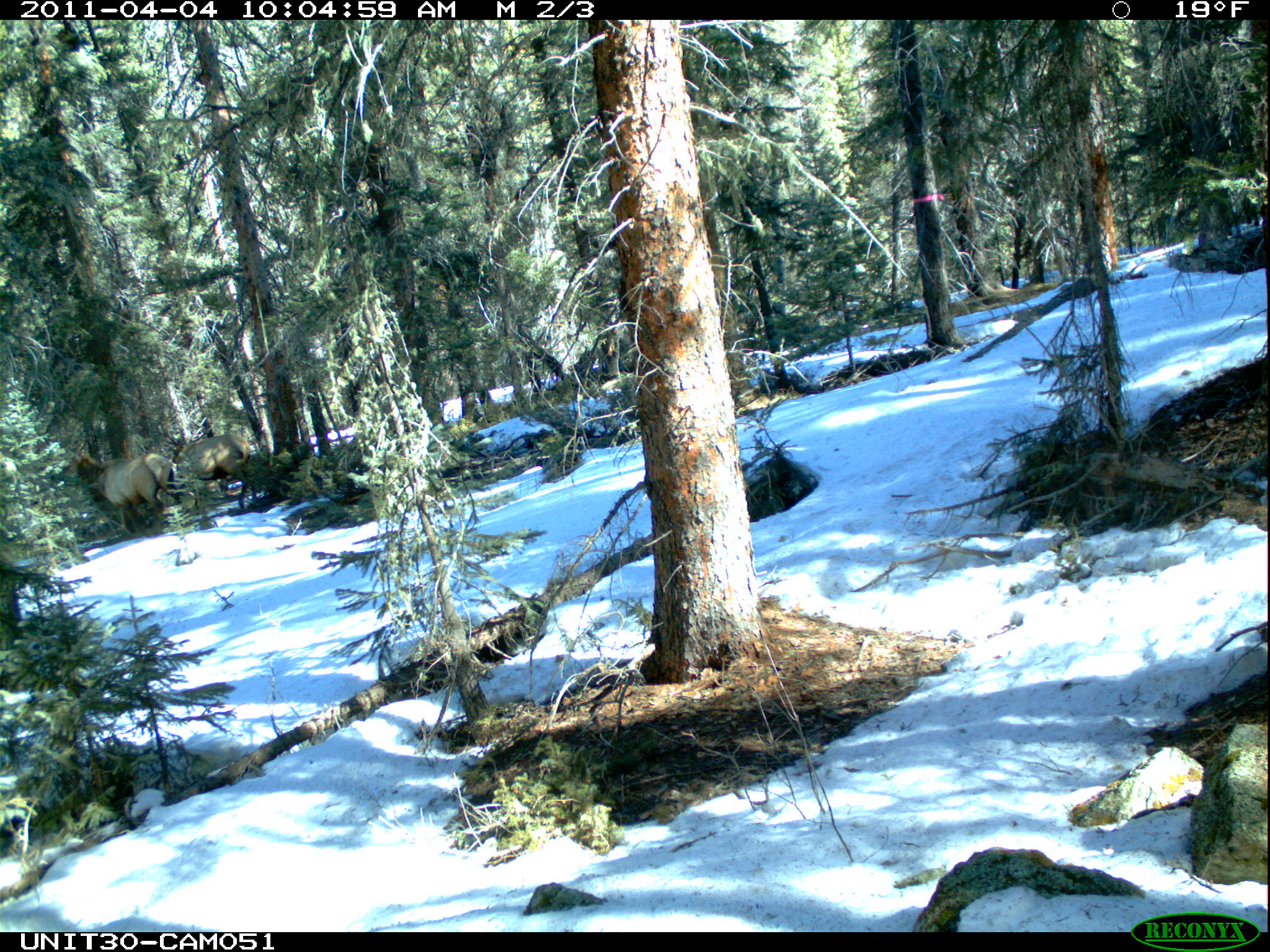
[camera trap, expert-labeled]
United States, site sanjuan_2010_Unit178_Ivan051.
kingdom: Animalia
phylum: Chordata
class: Mammalia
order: Artiodactyla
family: Cervidae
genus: Cervus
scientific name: Cervus elaphus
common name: red deer